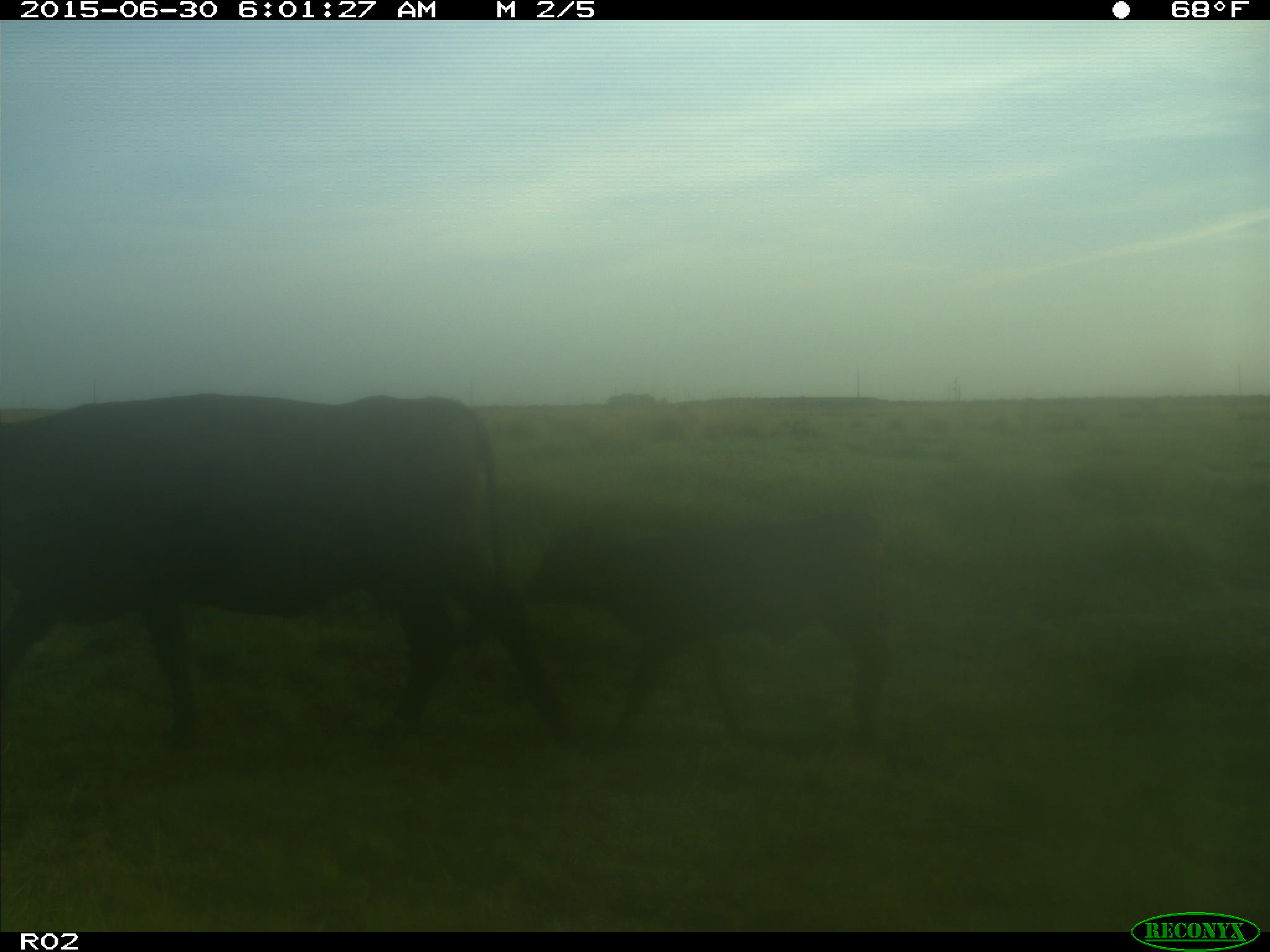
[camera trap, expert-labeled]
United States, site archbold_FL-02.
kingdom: Animalia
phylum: Chordata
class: Mammalia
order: Artiodactyla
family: Bovidae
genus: Bos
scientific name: Bos taurus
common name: domestic cow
Bos taurus (domestic cow).